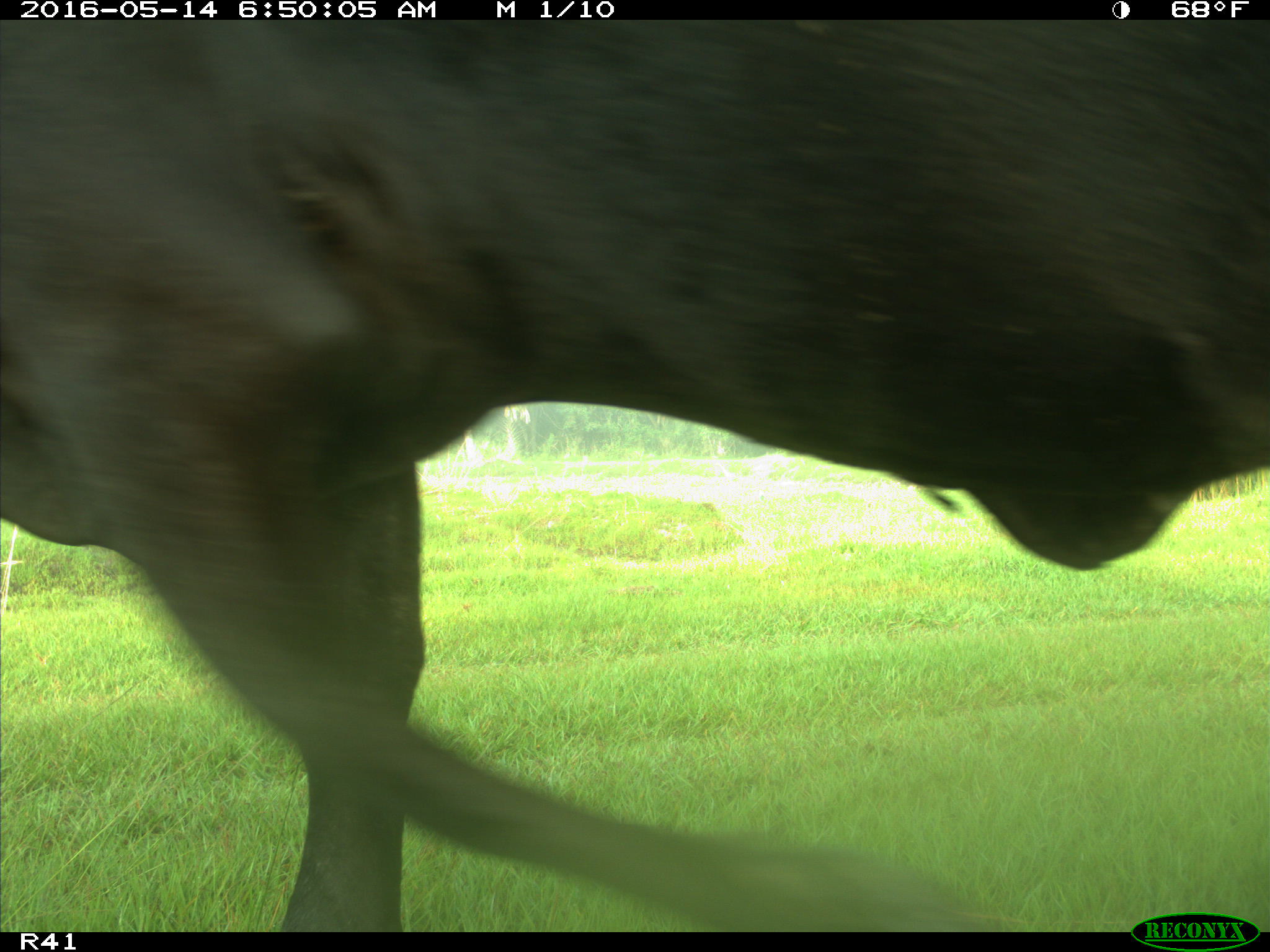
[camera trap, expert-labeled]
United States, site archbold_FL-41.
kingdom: Animalia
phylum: Chordata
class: Mammalia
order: Artiodactyla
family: Bovidae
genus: Bos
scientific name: Bos taurus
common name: domestic cow